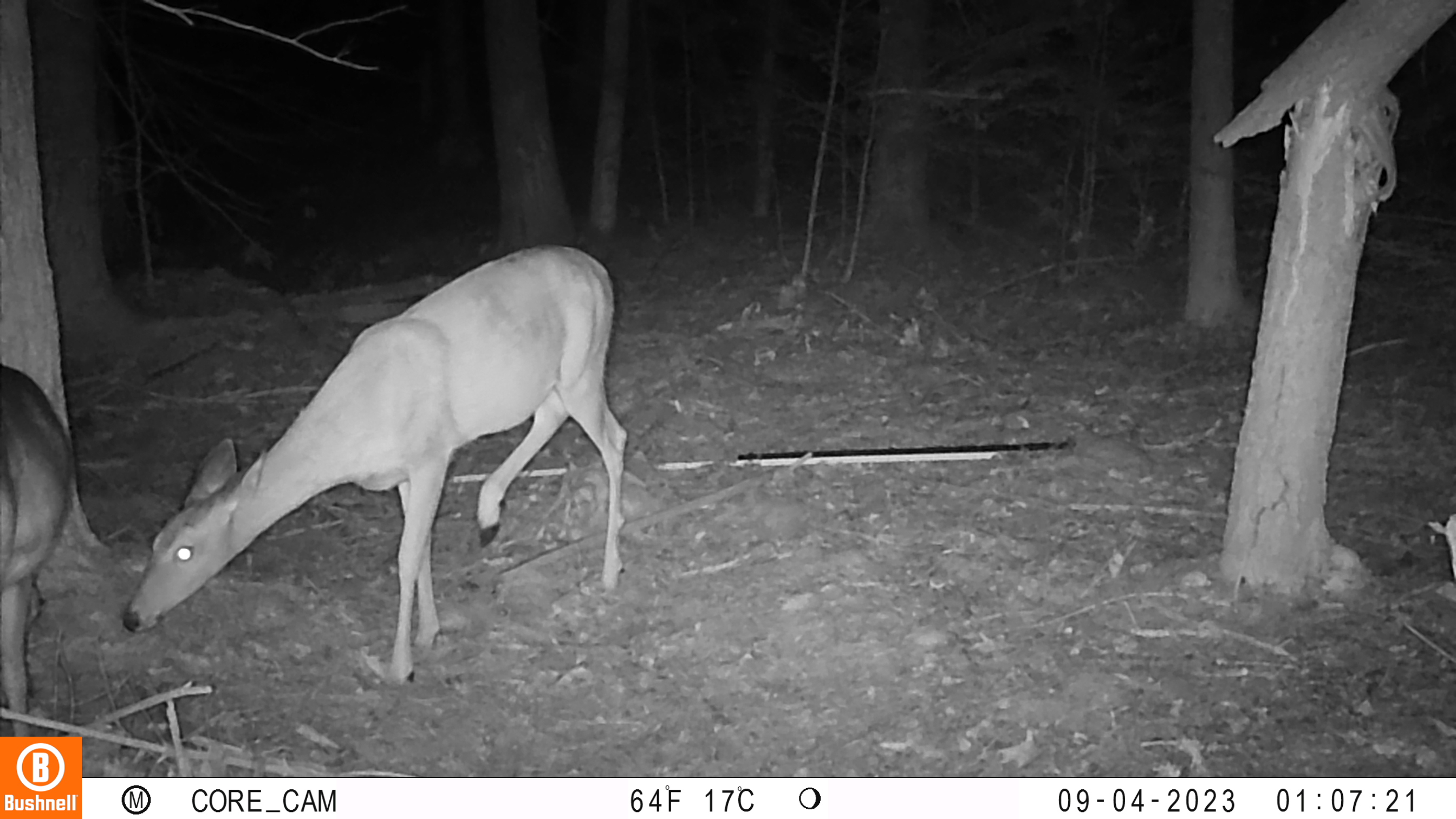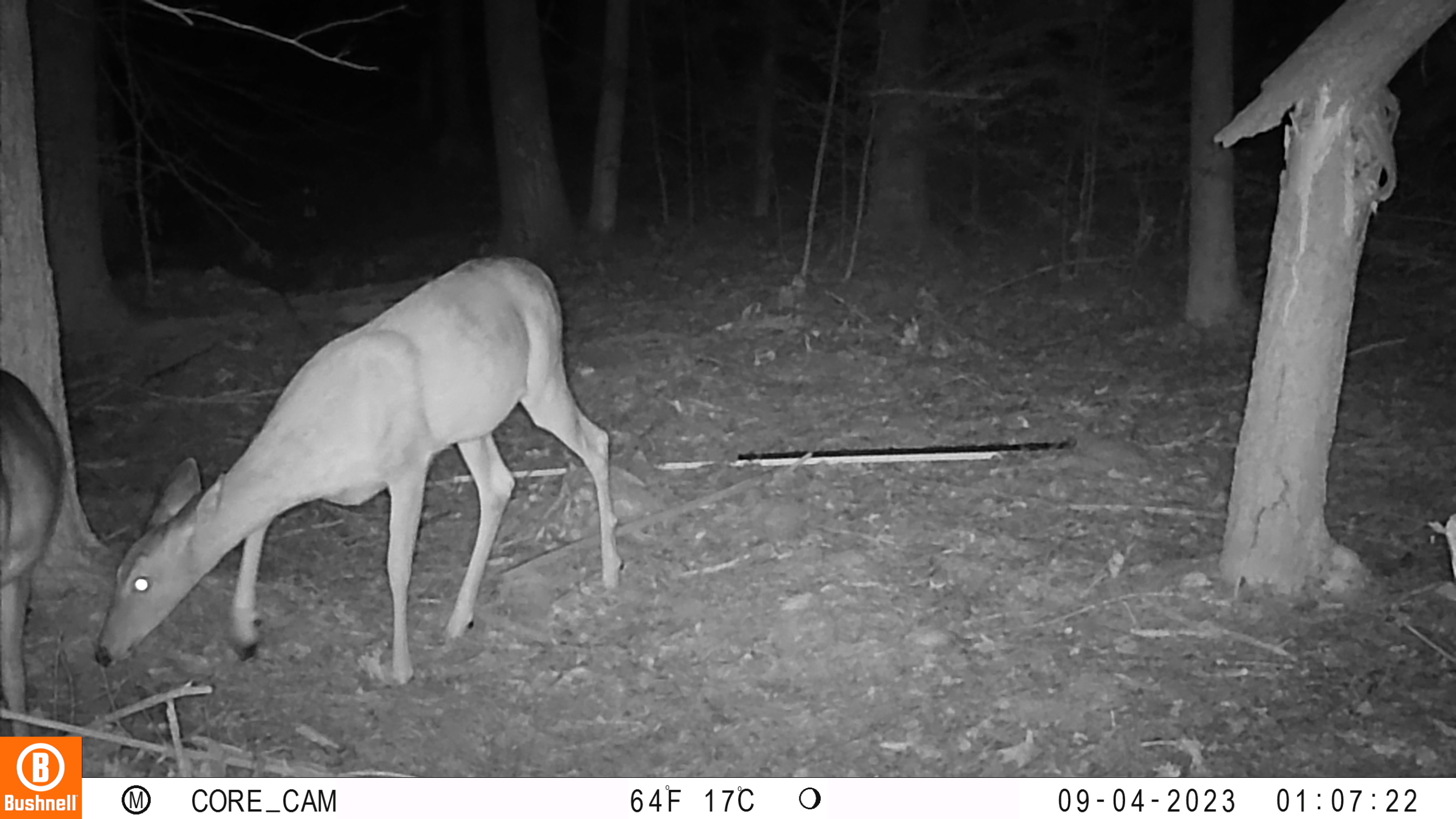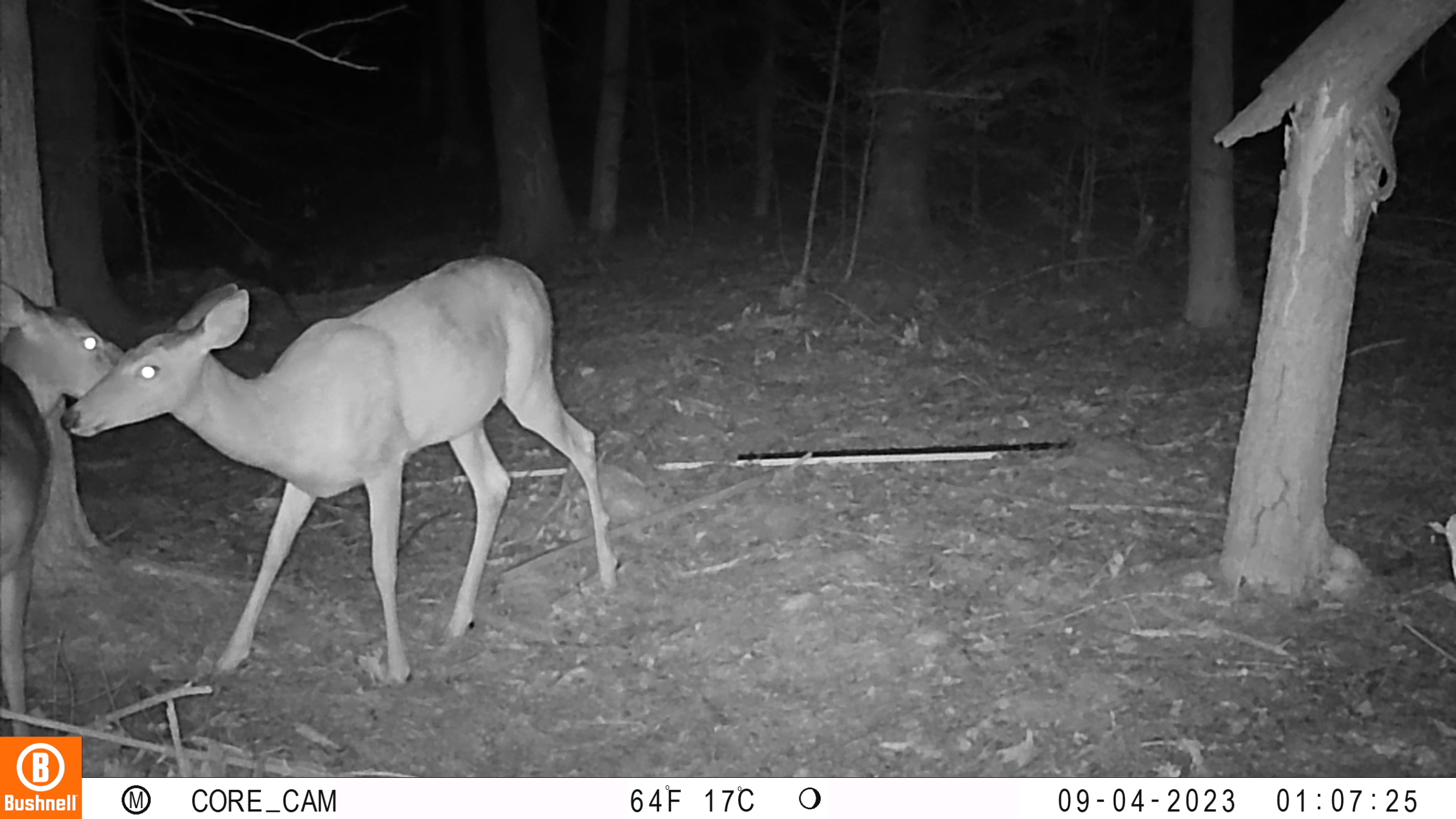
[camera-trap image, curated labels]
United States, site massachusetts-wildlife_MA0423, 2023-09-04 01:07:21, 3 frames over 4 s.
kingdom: Animalia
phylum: Chordata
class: Mammalia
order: Artiodactyla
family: Cervidae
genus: Odocoileus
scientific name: Odocoileus virginianus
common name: white-tailed deer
White-tailed deer (Odocoileus virginianus).